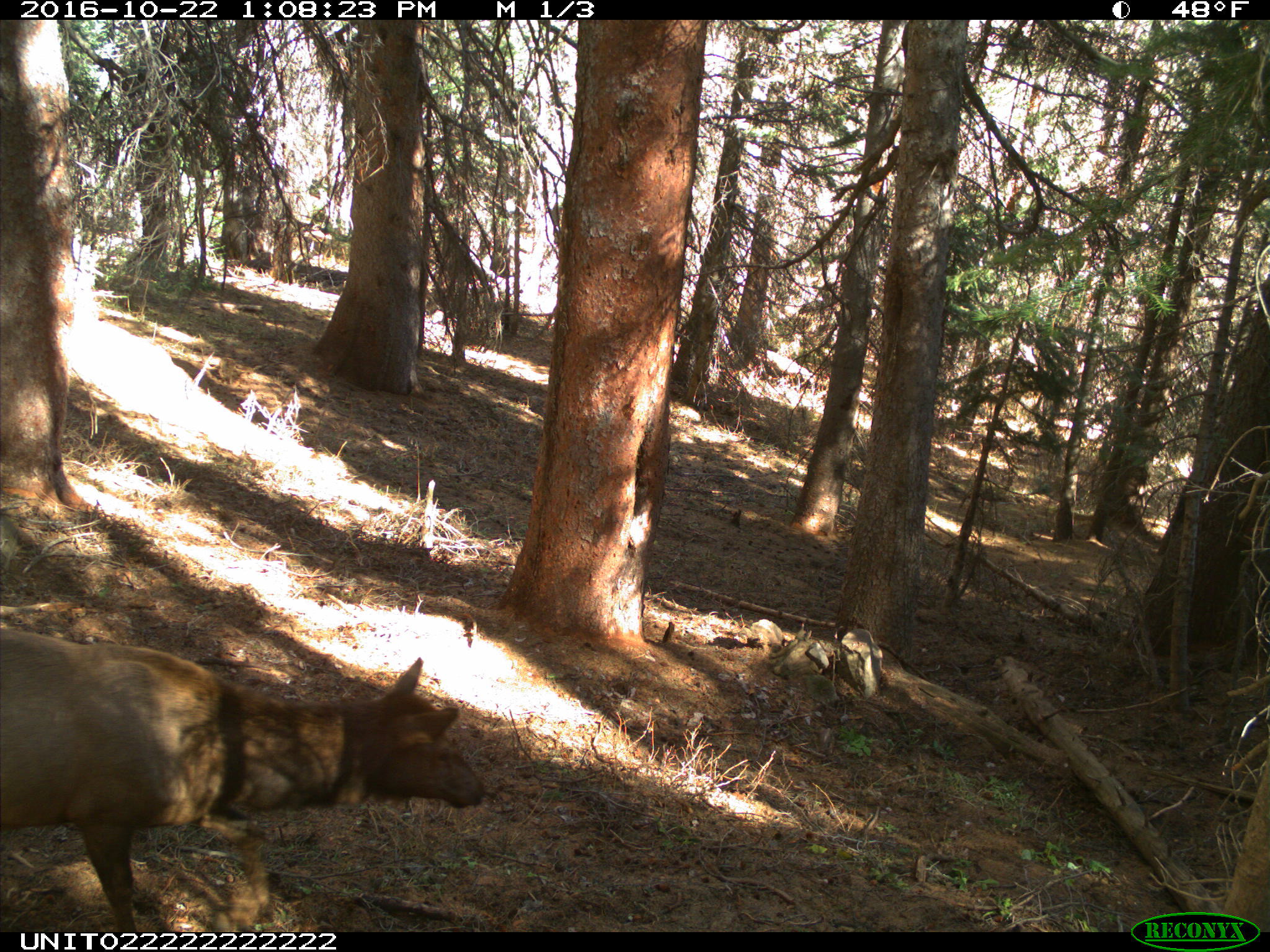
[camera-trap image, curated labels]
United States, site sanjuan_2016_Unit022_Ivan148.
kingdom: Animalia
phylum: Chordata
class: Mammalia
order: Artiodactyla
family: Cervidae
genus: Cervus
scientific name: Cervus elaphus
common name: red deer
Cervus elaphus (red deer).